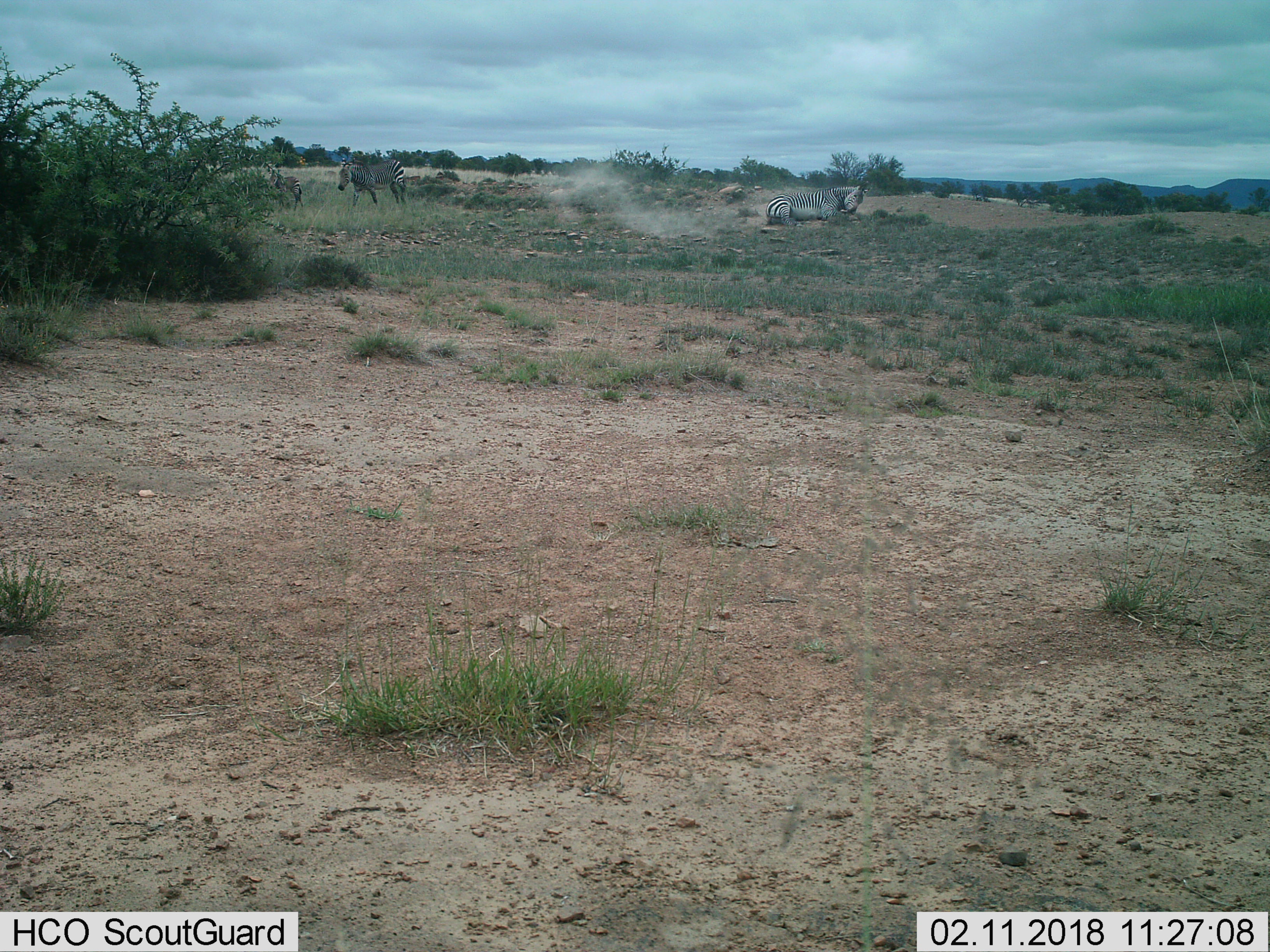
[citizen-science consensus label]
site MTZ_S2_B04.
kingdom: Animalia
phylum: Chordata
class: Mammalia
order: Perissodactyla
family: Equidae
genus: Equus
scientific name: Equus zebra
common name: mountain zebra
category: zebramountain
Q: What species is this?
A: Zebramountain (mountain zebra) (Equus zebra).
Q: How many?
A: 3.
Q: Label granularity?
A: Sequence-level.